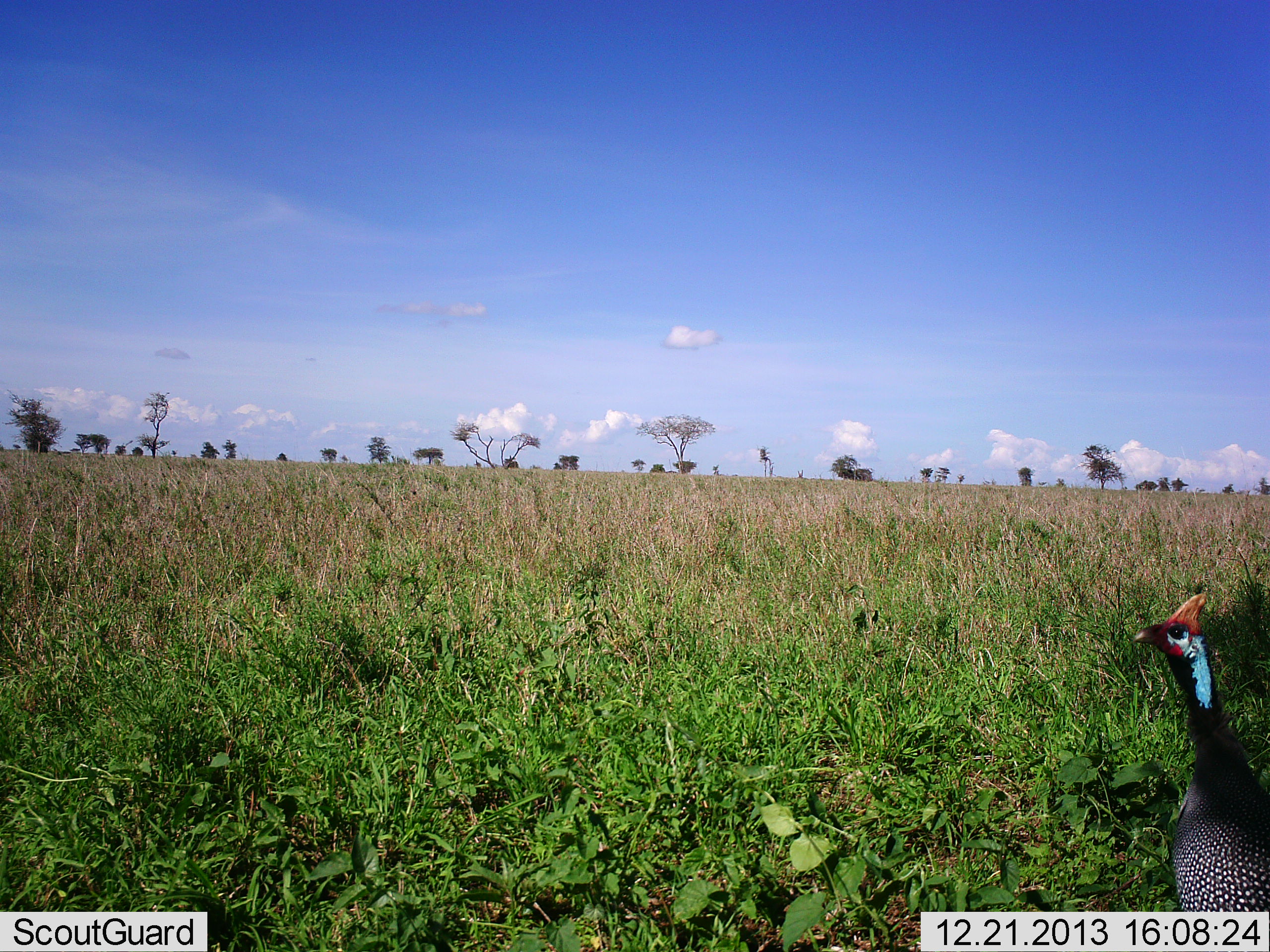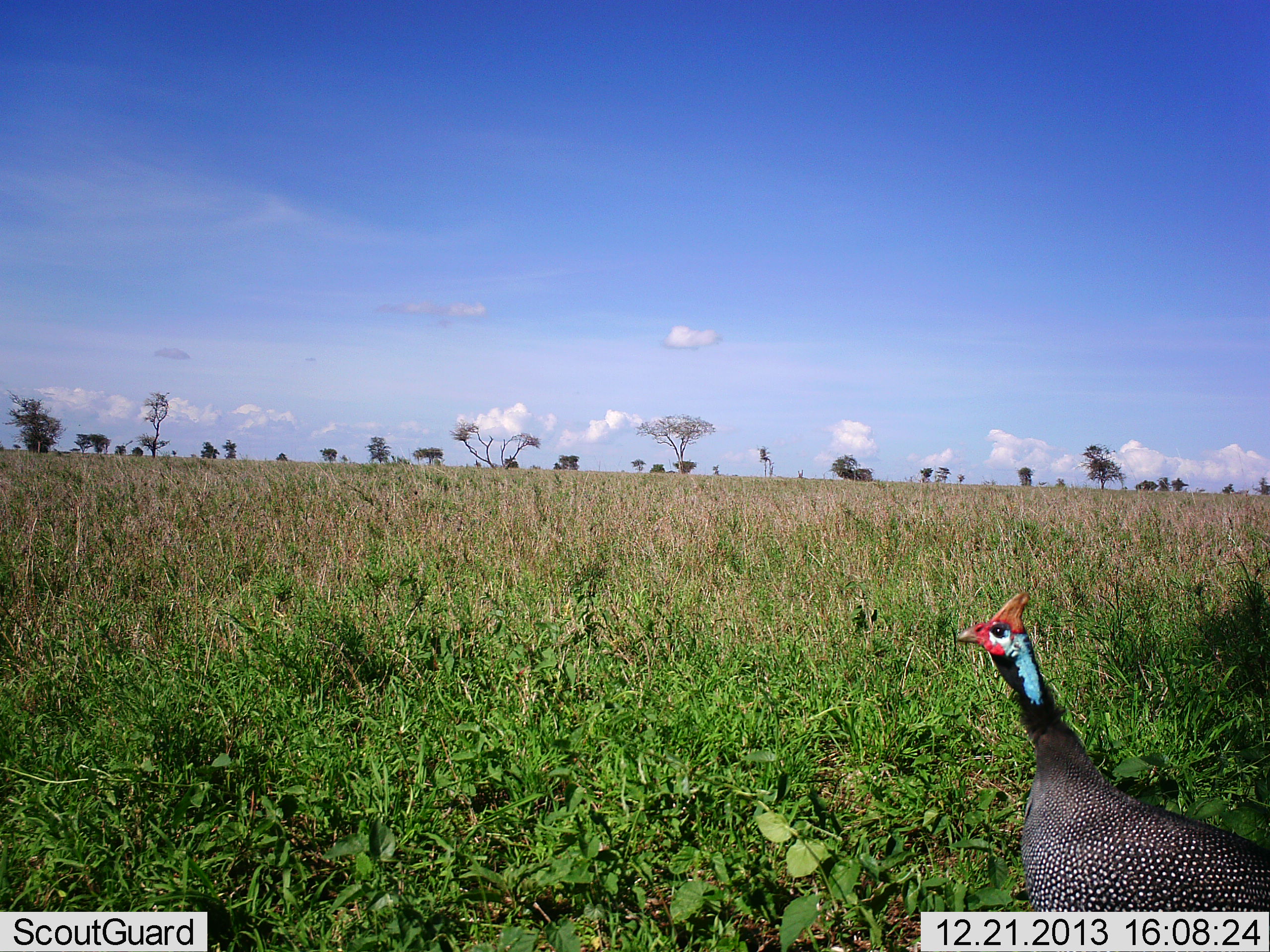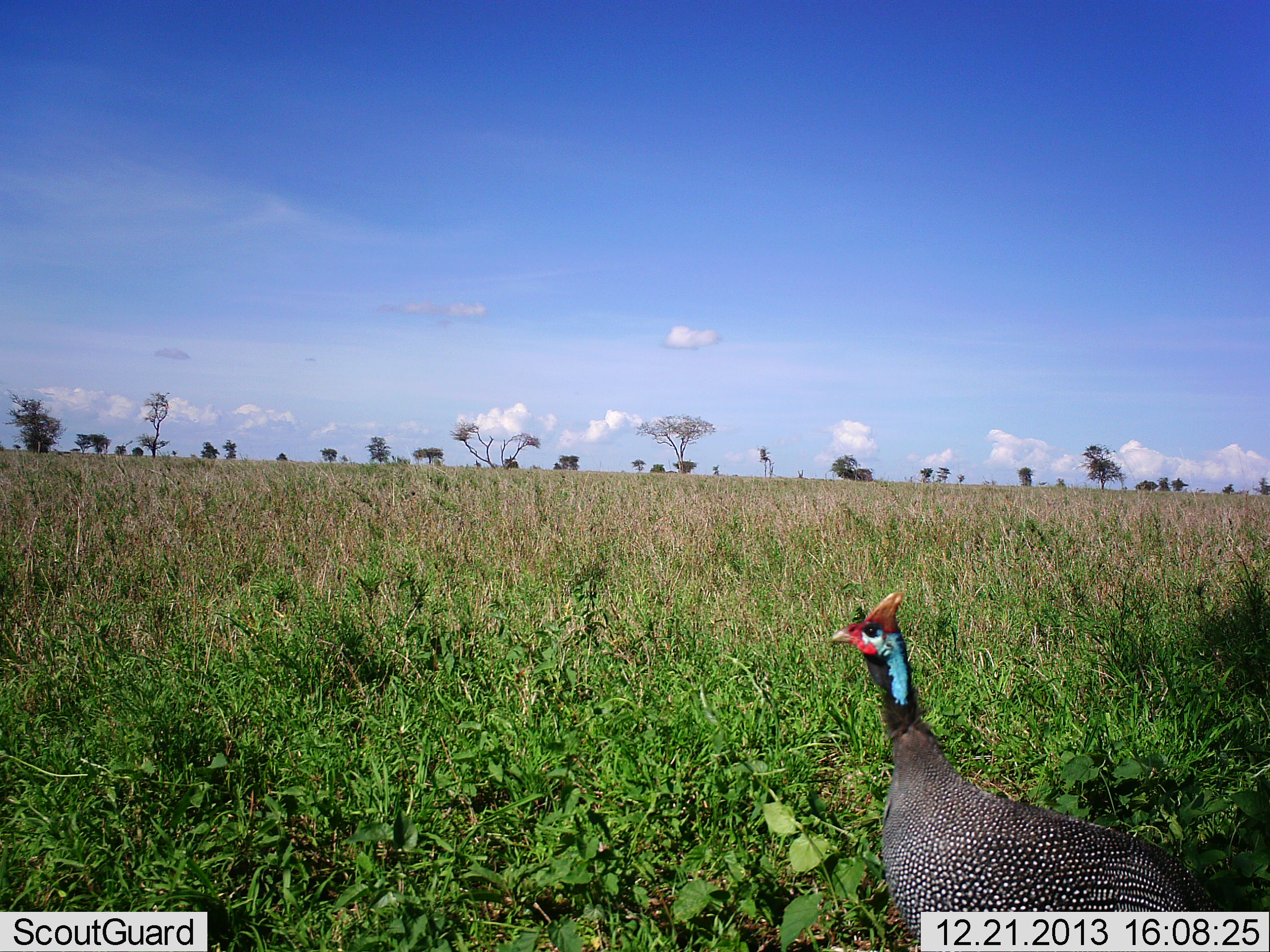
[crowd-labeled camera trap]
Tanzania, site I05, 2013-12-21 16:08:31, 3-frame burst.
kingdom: Animalia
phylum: Chordata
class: Aves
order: Galliformes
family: Numididae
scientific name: Numididae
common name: guinea fowl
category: guineafowl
Guineafowl (guinea fowl) (Numididae), count 1. Behavior (volunteer vote fractions): standing 10%, resting 0%, moving 90%, interacting 0%. Young present (vote fraction): 0%. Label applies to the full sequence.